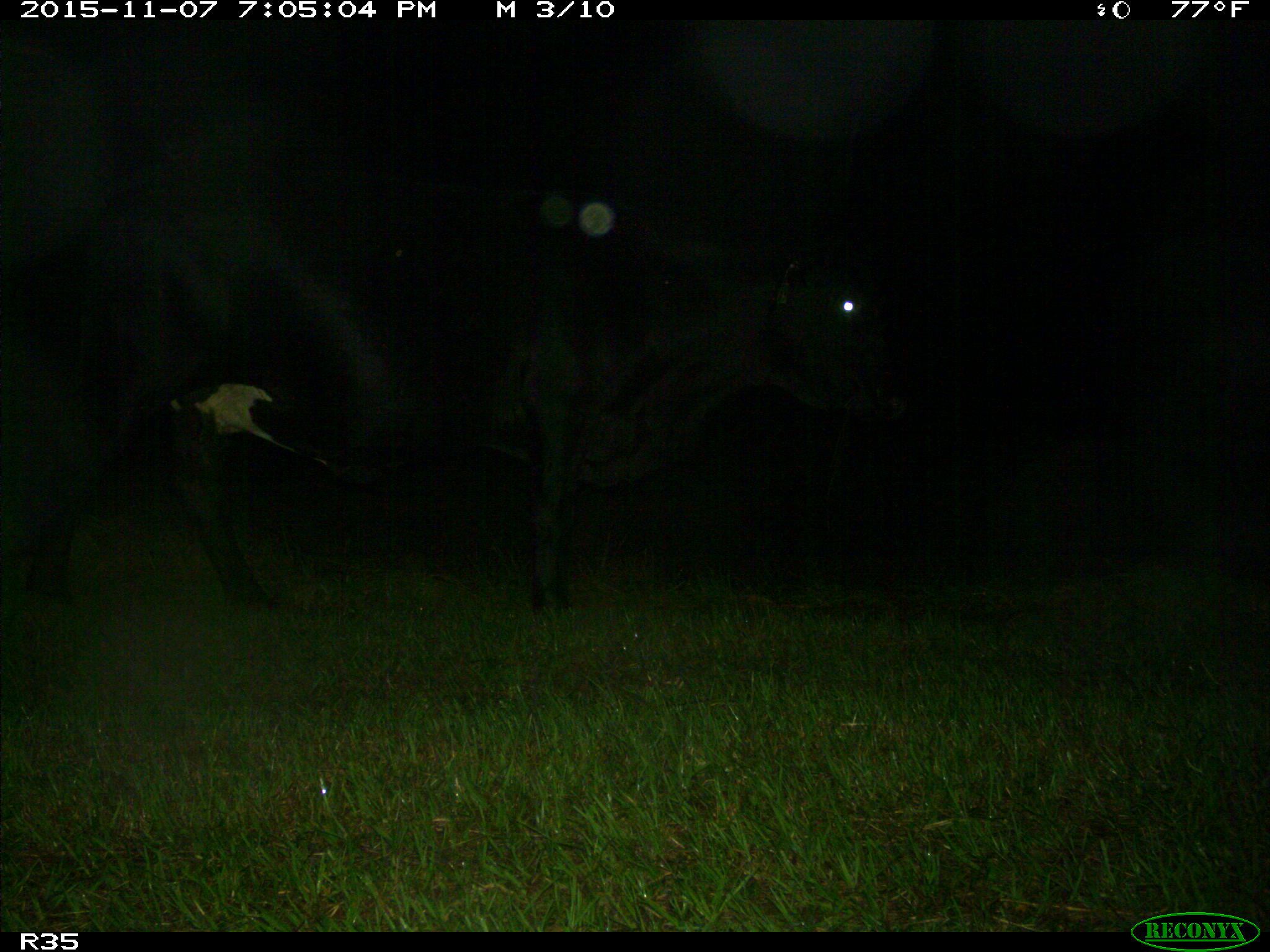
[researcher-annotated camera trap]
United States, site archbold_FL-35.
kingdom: Animalia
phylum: Chordata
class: Mammalia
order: Artiodactyla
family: Bovidae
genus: Bos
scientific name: Bos taurus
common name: domestic cow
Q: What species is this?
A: Bos taurus (domestic cow).